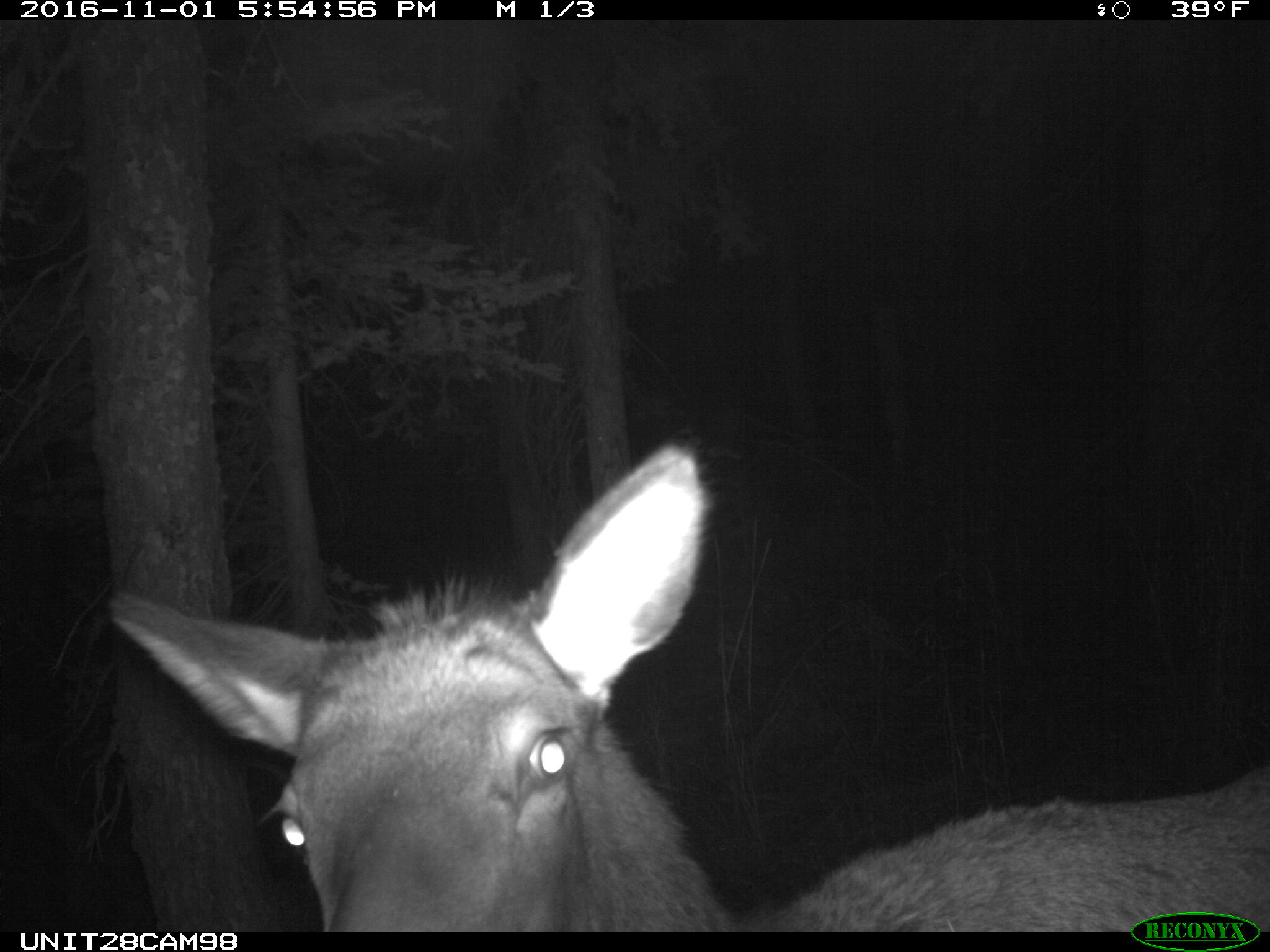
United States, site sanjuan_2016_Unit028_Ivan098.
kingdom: Animalia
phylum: Chordata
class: Mammalia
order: Artiodactyla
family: Cervidae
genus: Cervus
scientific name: Cervus elaphus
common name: red deer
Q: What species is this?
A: Cervus elaphus (red deer).